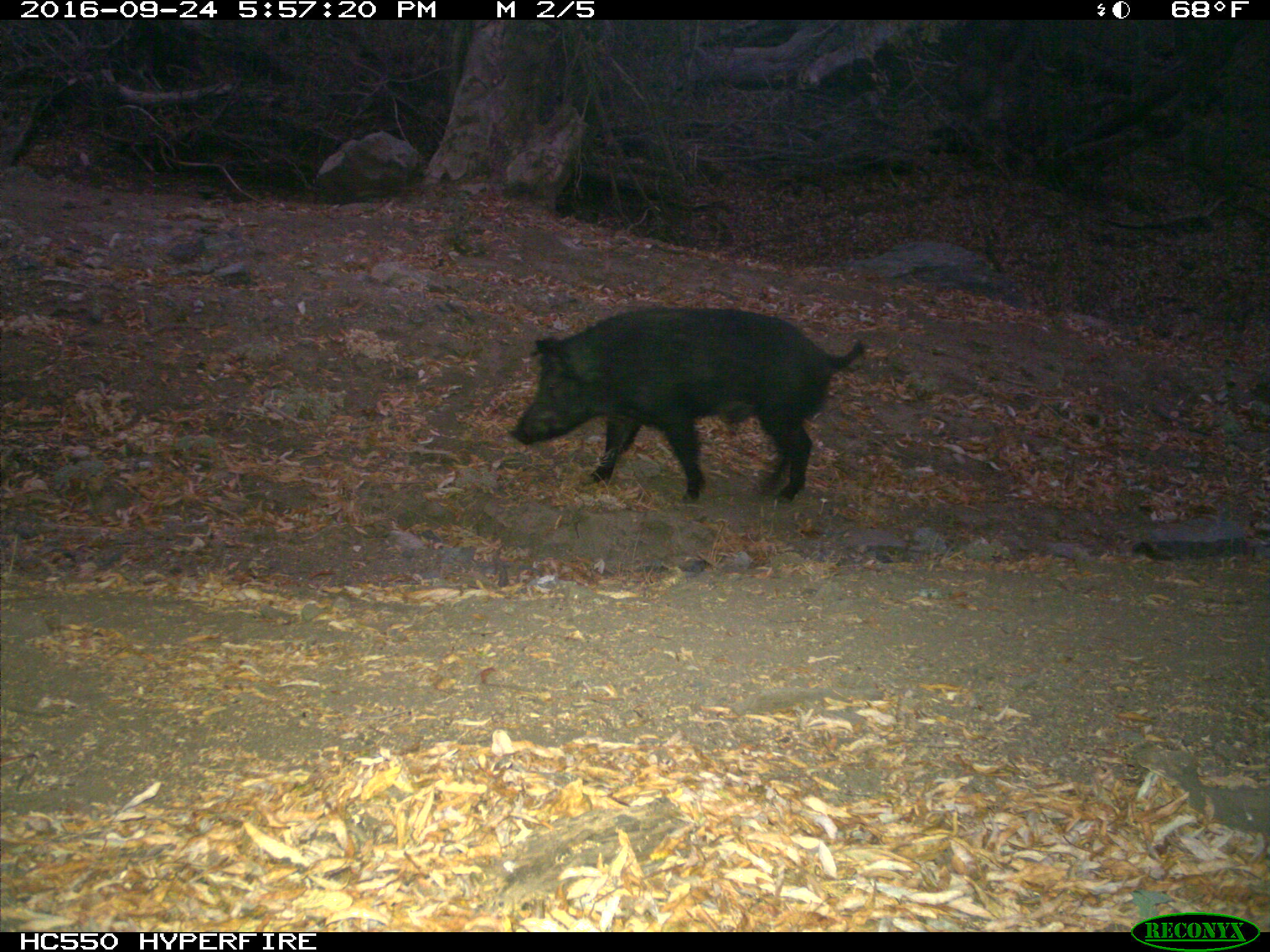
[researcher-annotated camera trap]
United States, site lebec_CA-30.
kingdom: Animalia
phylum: Chordata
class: Mammalia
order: Artiodactyla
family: Suidae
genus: Sus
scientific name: Sus scrofa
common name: wild boar